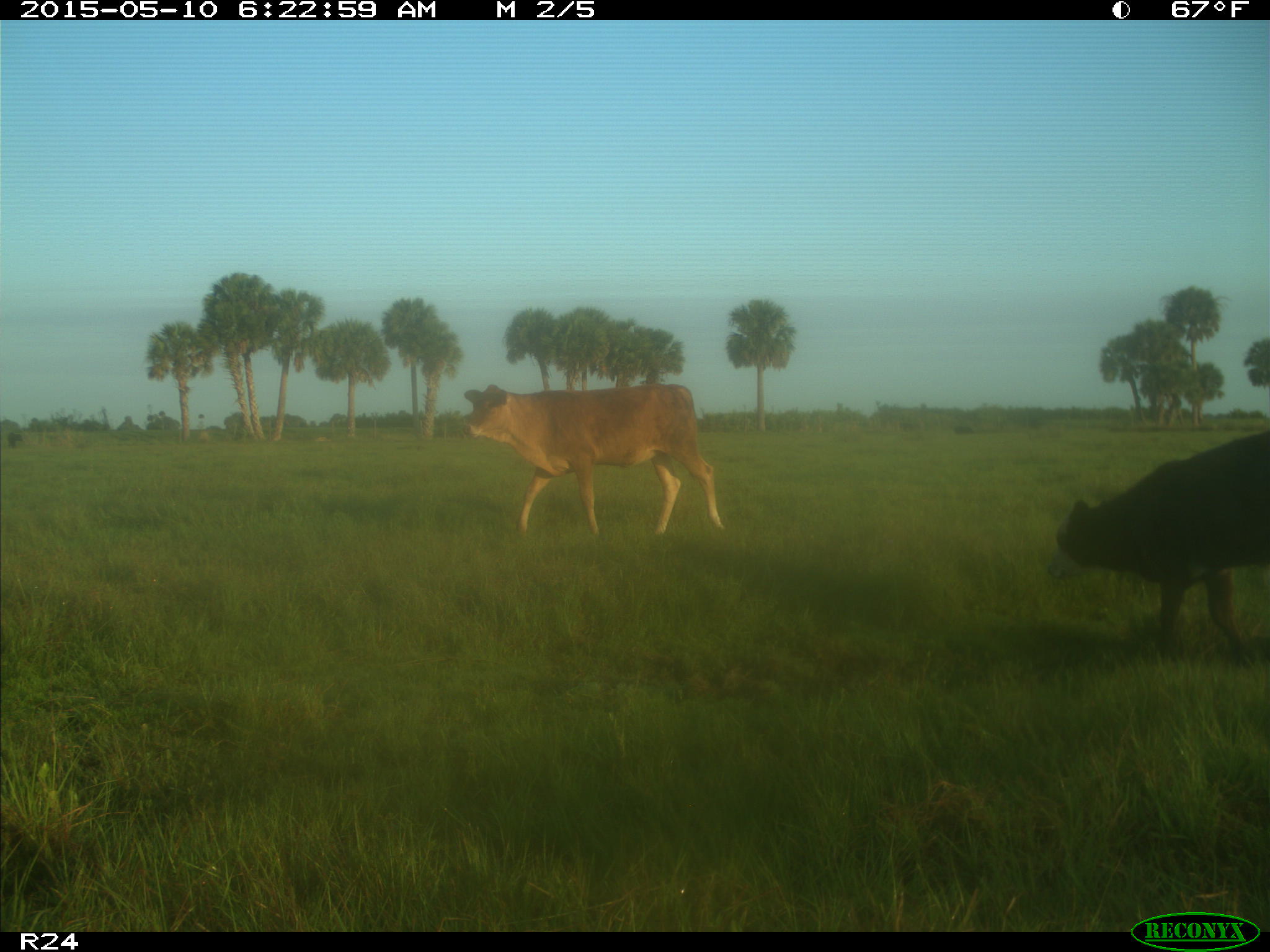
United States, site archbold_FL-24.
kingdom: Animalia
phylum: Chordata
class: Mammalia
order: Artiodactyla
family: Bovidae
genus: Bos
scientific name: Bos taurus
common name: domestic cow